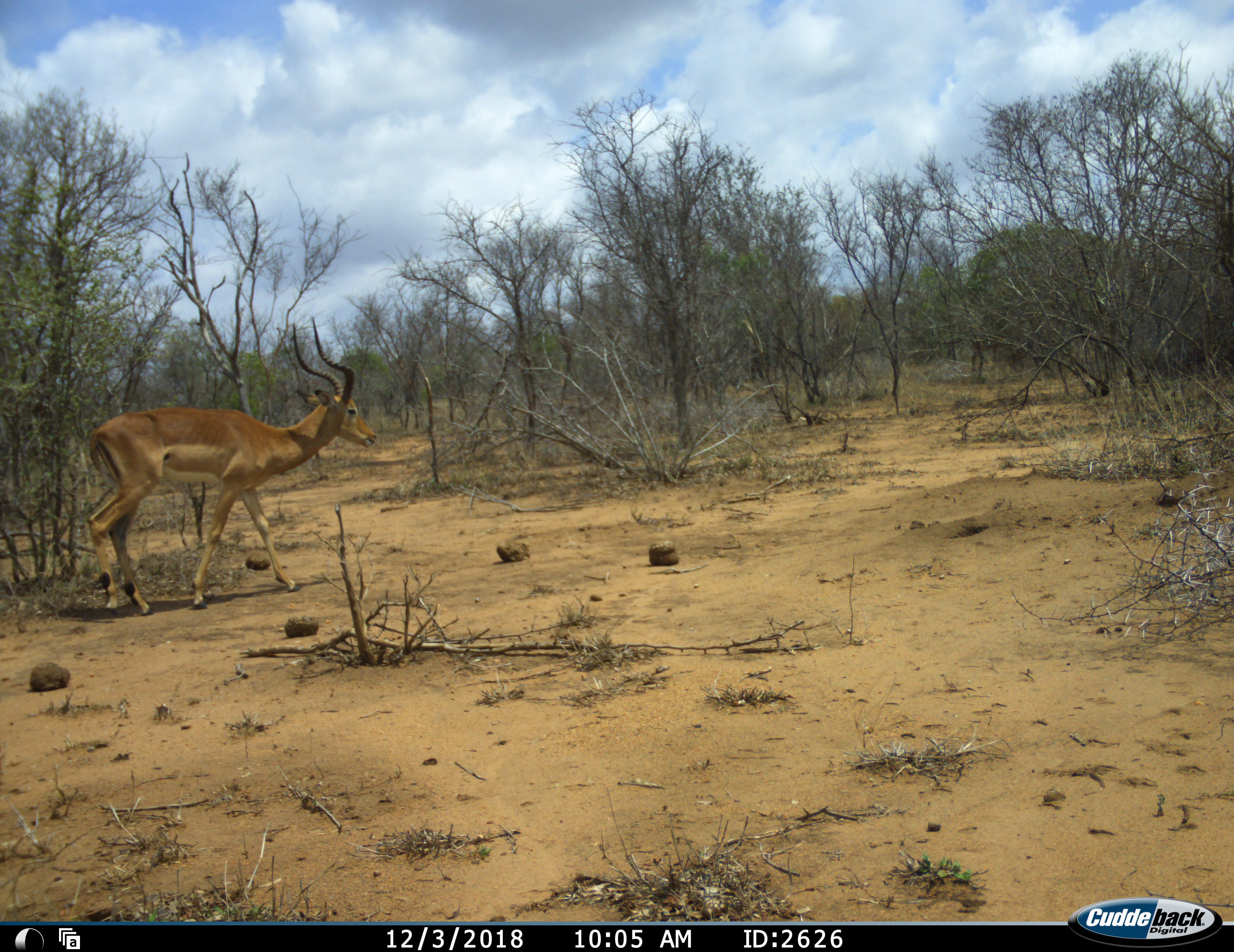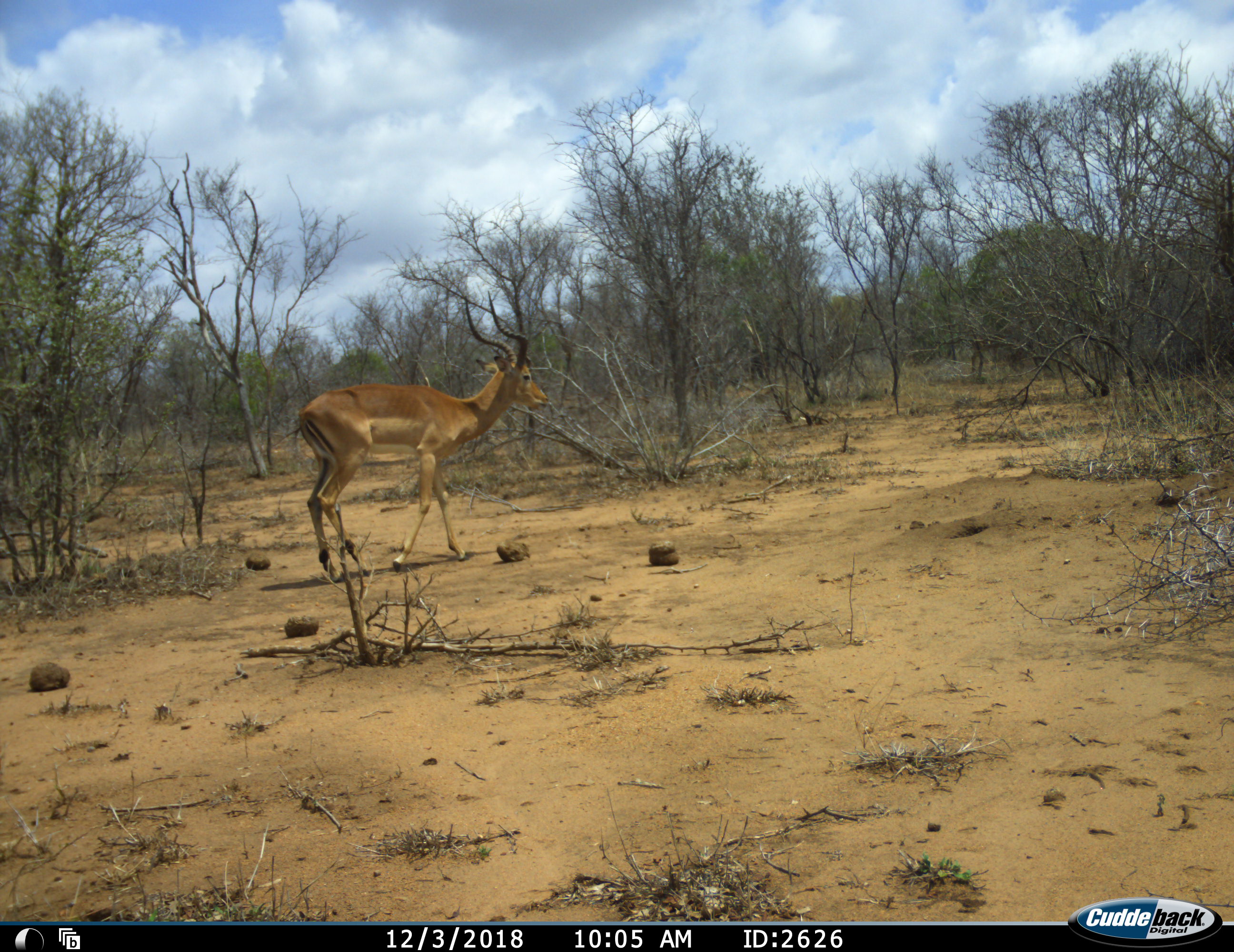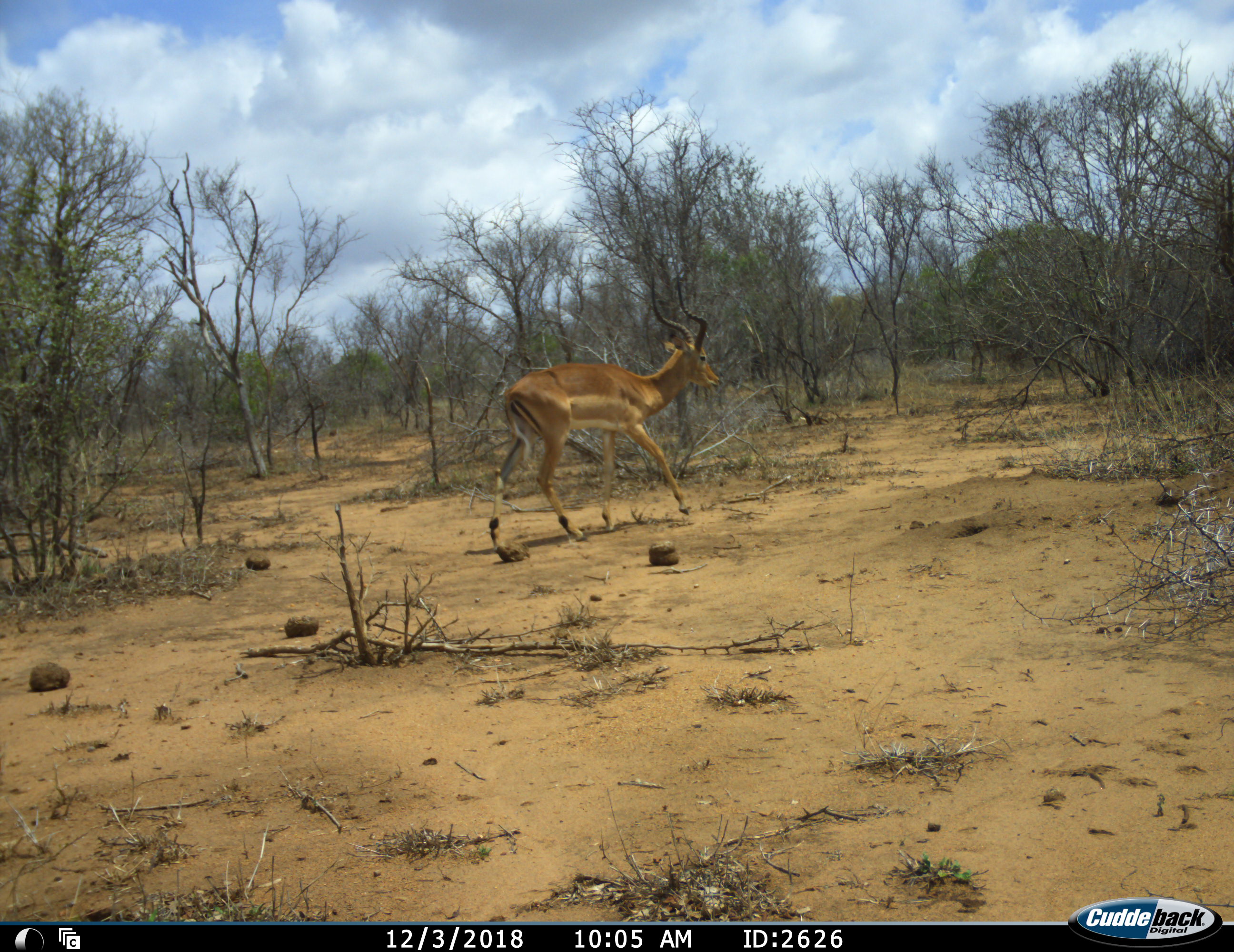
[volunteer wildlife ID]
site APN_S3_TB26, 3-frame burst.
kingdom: Animalia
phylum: Chordata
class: Mammalia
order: Artiodactyla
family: Bovidae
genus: Aepyceros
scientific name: Aepyceros melampus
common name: impala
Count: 1.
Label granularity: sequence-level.